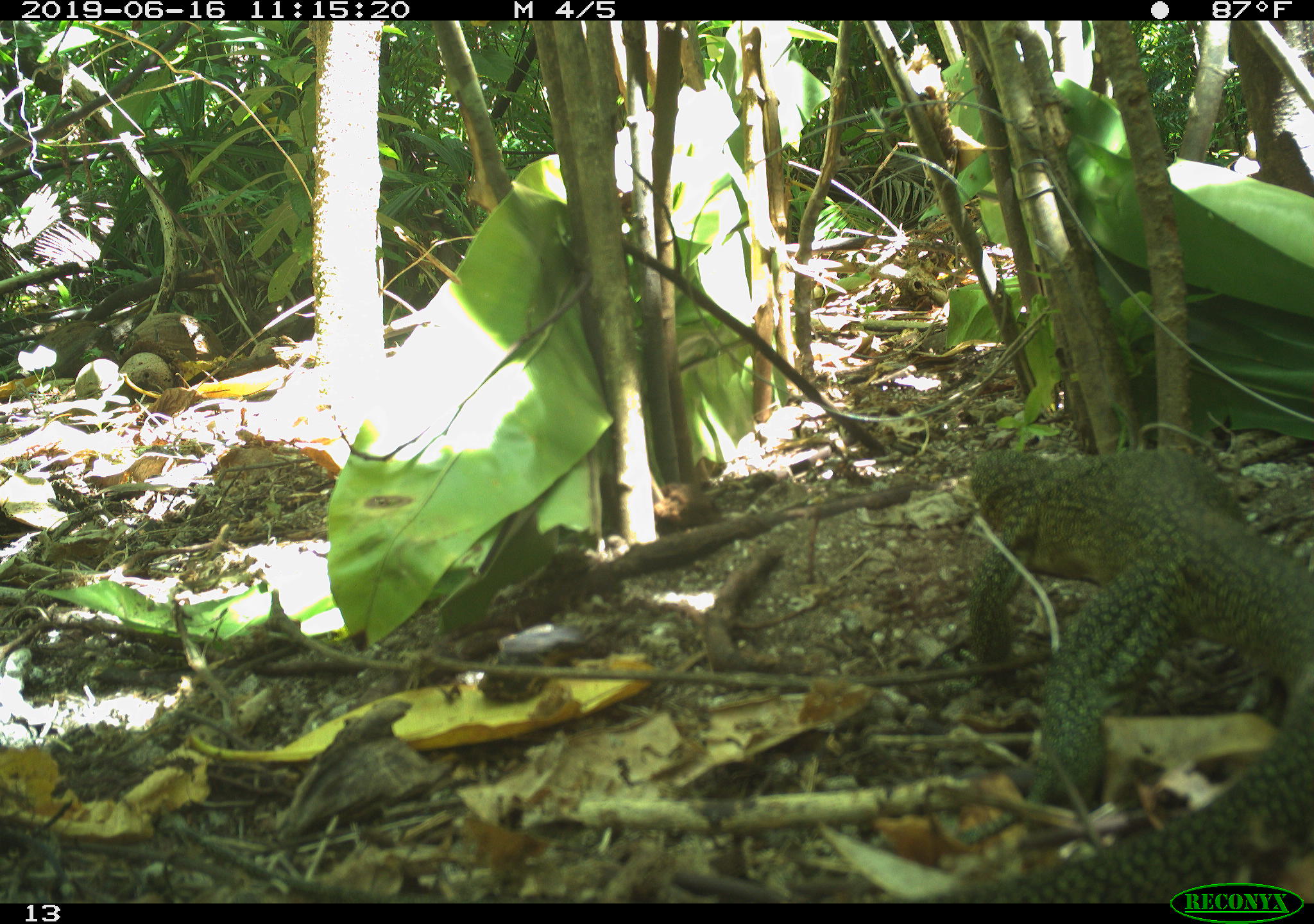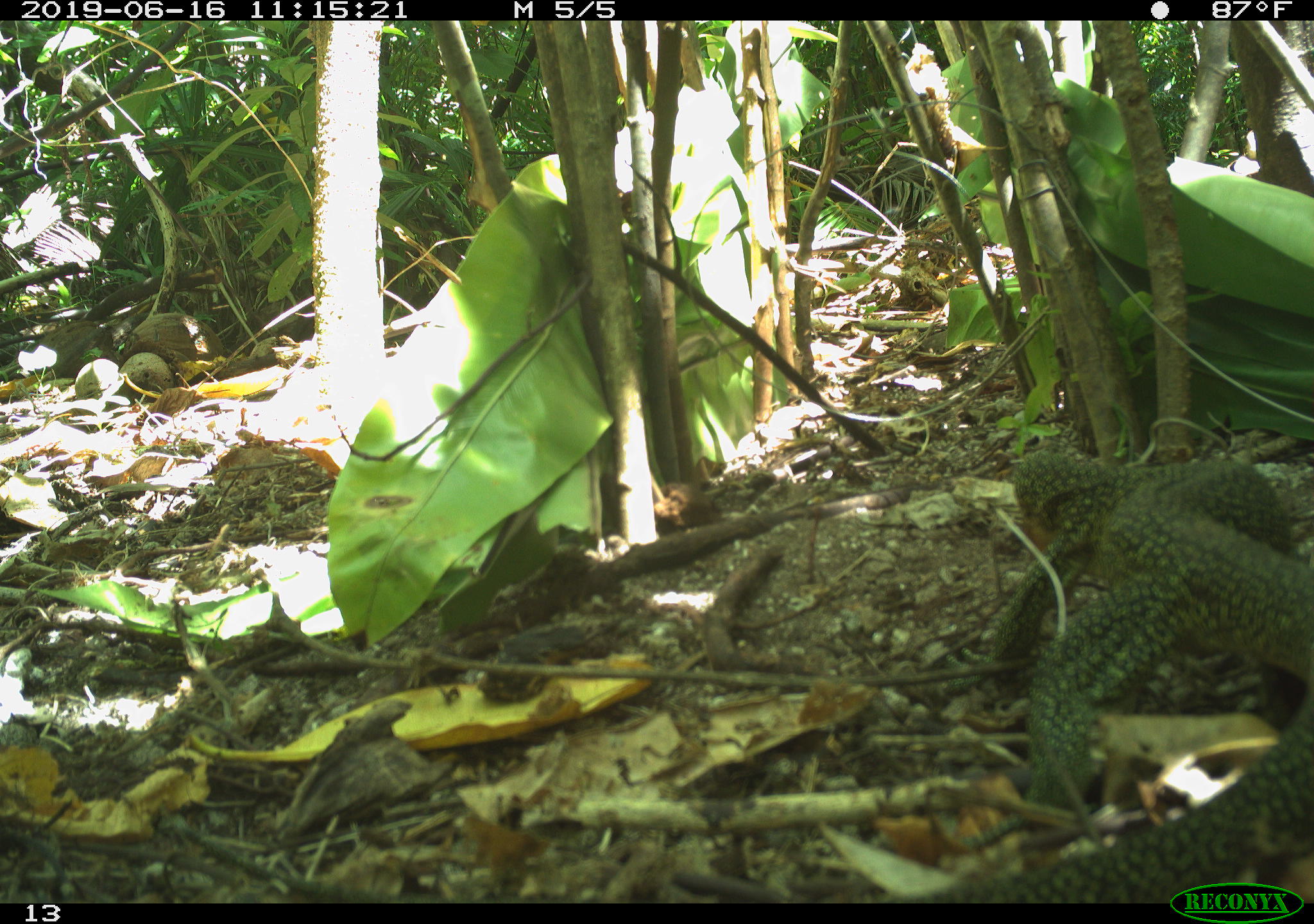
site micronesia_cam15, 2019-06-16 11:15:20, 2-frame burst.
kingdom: Animalia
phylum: Chordata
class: Reptilia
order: Squamata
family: Varanidae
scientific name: Varanidae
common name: monitor lizard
Monitor lizard (Varanidae).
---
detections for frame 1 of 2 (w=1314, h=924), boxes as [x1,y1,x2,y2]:
monitor lizard: [898,452,1314,902]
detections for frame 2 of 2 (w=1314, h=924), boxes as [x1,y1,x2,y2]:
monitor lizard: [917,427,1304,917]